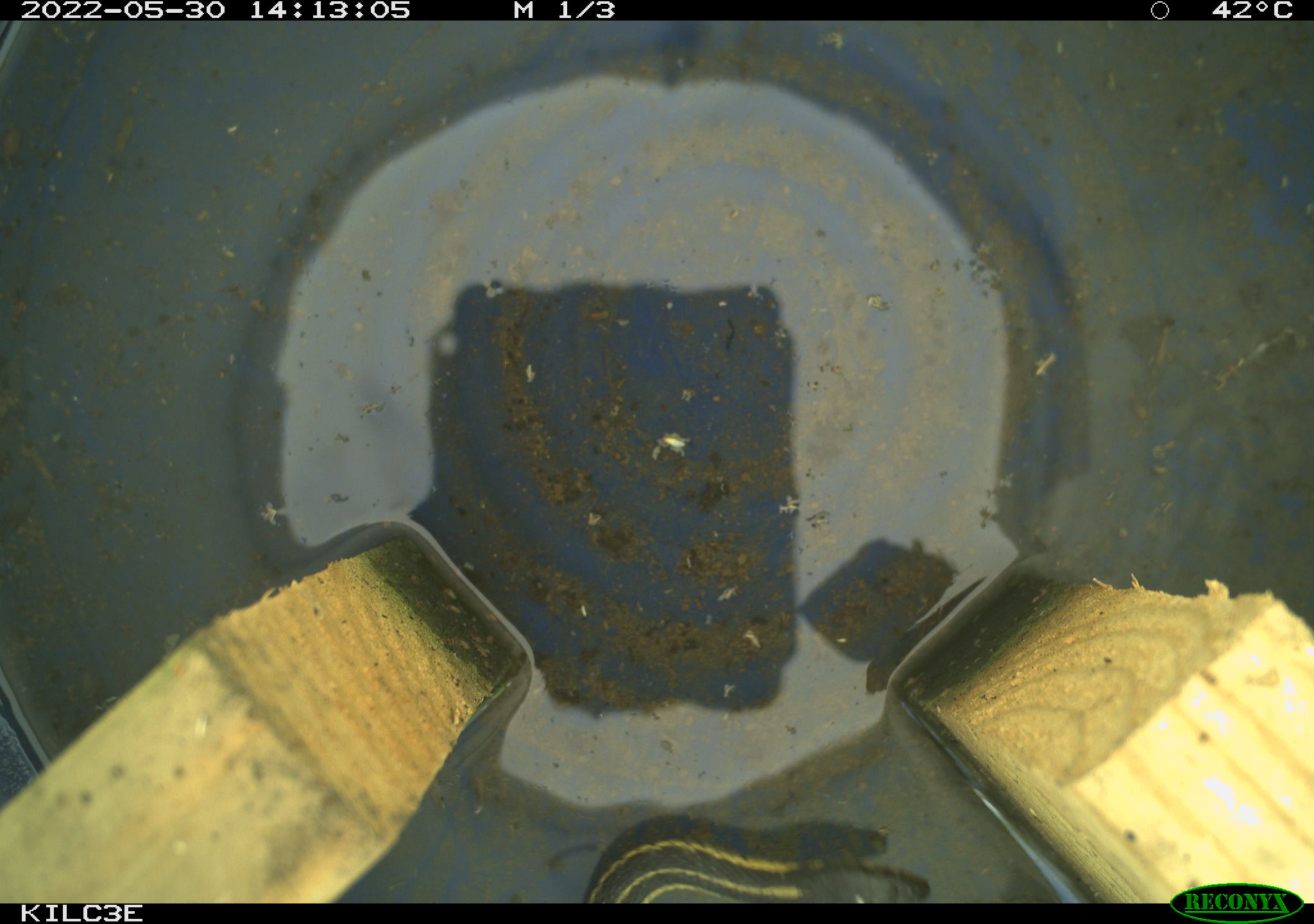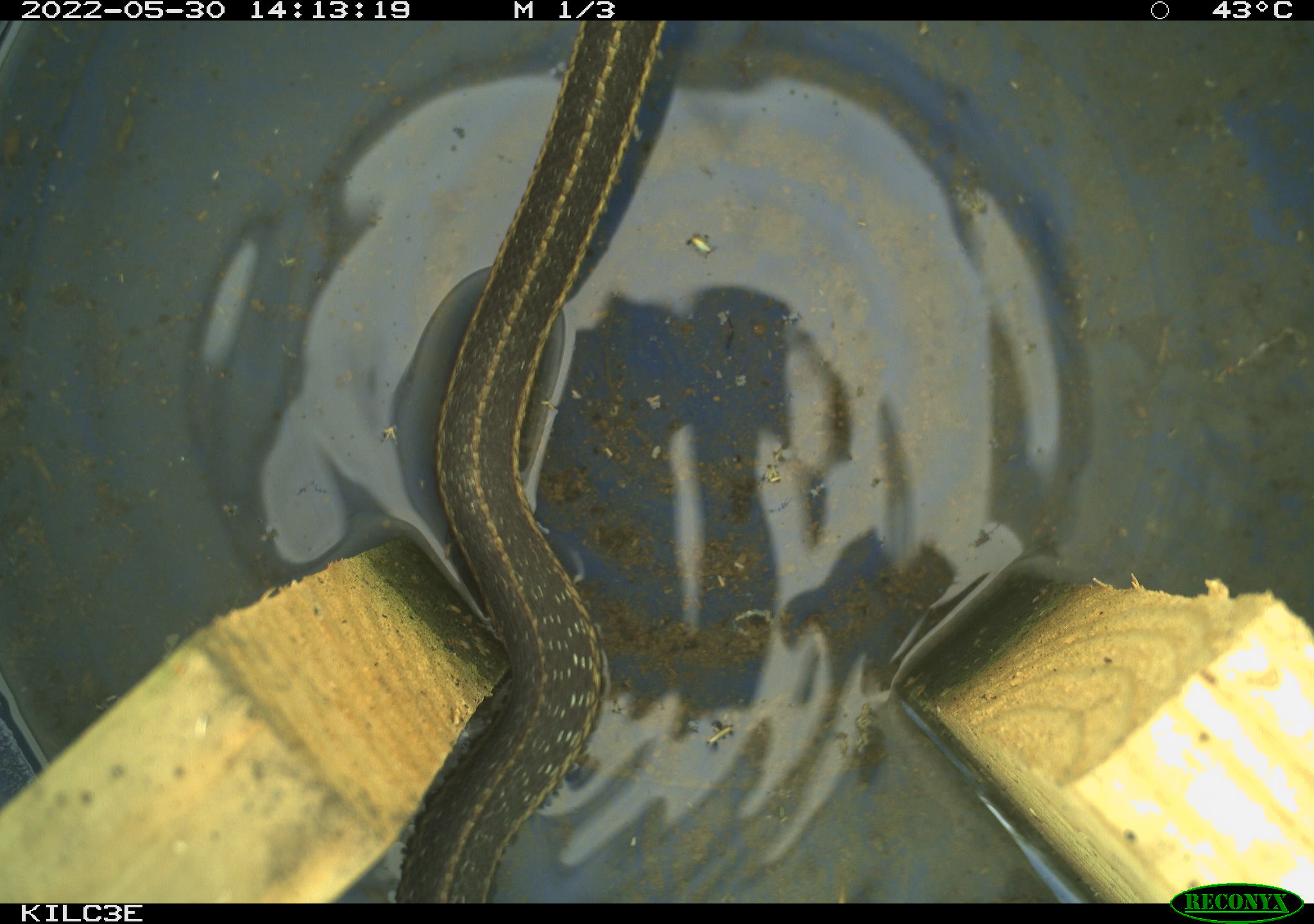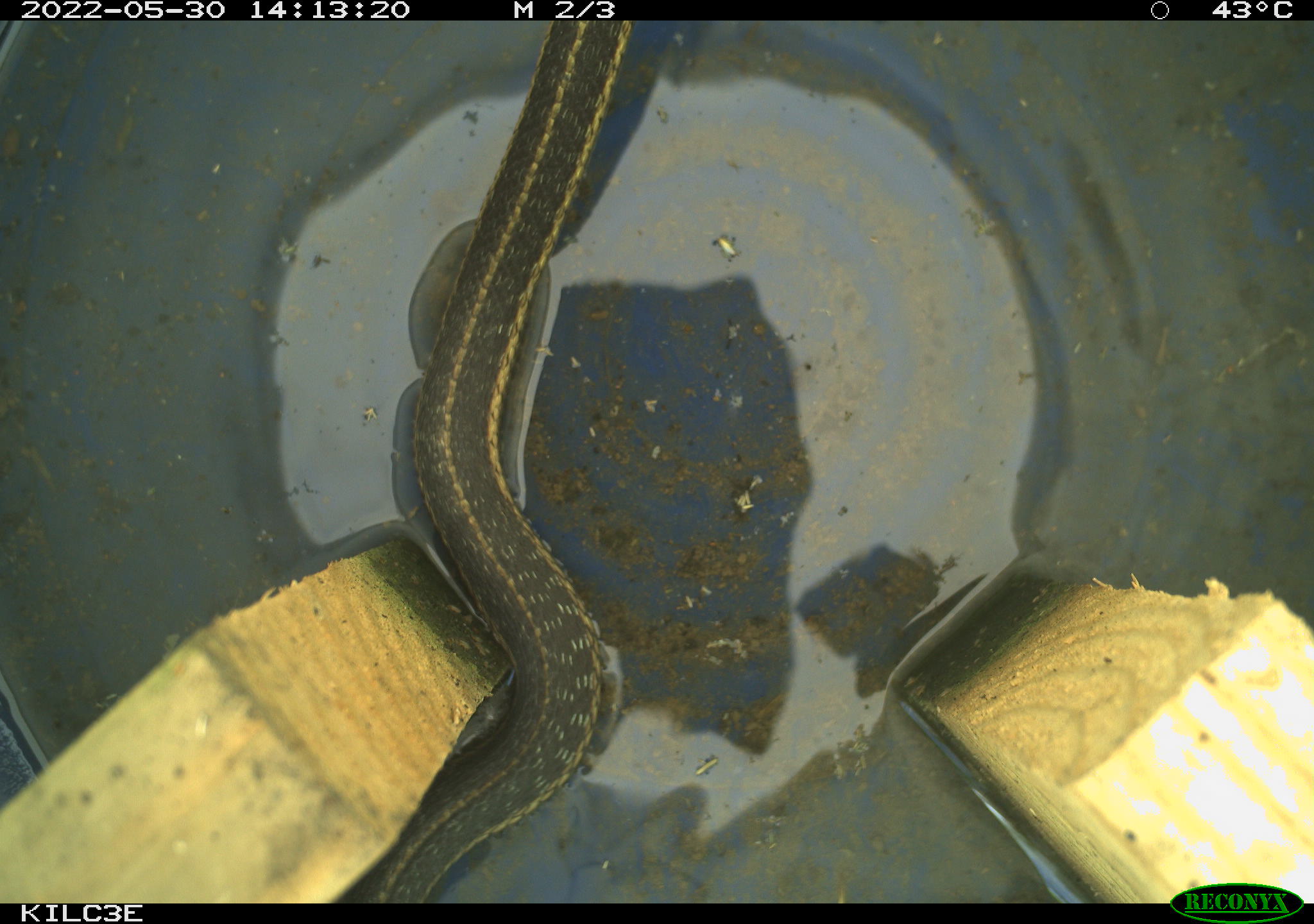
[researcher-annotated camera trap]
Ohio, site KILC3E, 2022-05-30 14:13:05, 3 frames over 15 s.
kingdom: Animalia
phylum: Chordata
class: Reptilia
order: Squamata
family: Colubridae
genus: Thamnophis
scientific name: Thamnophis sirtalis sirtalis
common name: eastern gartersnake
Eastern gartersnake (Thamnophis sirtalis sirtalis).